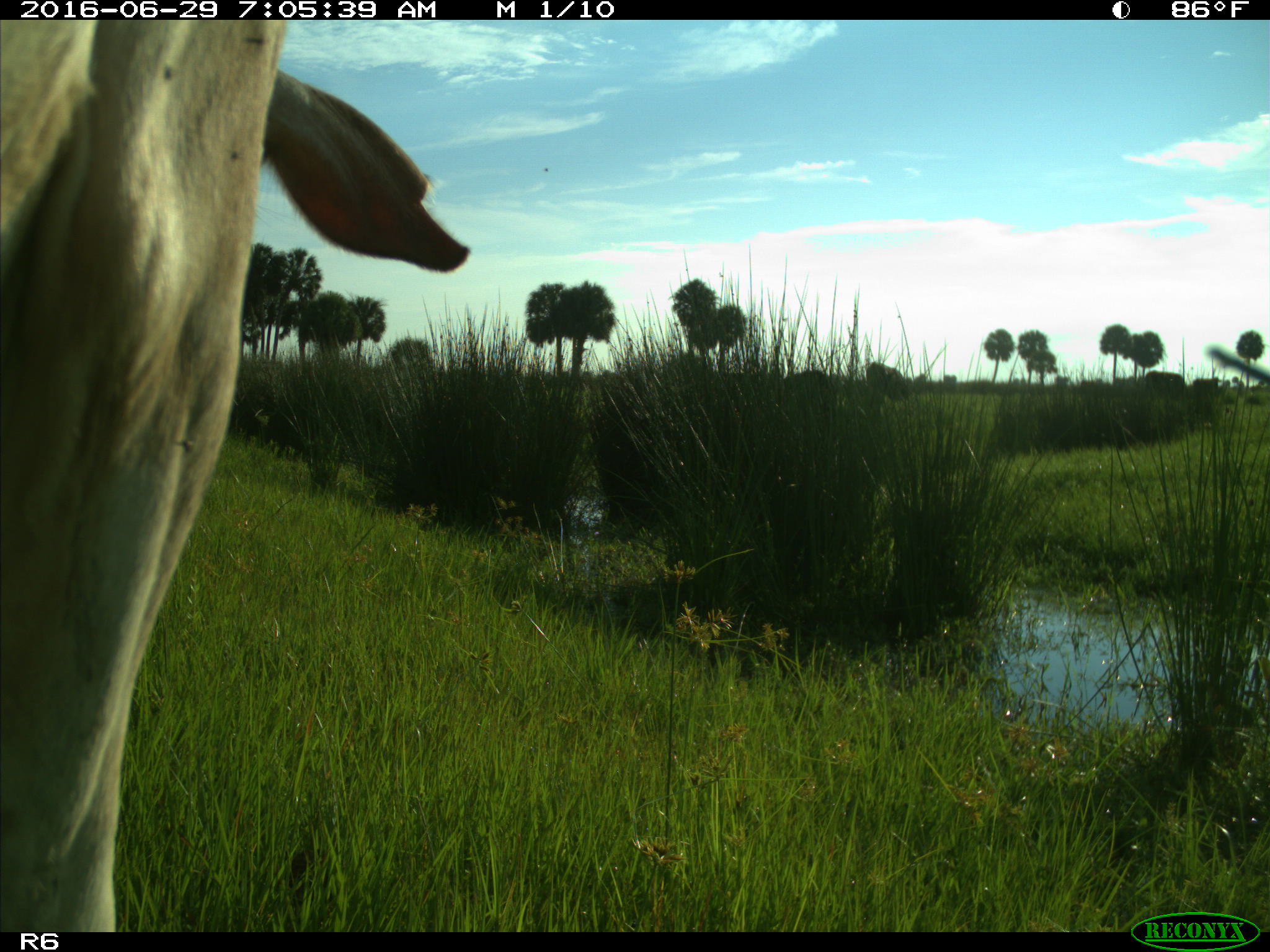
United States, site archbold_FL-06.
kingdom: Animalia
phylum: Chordata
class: Mammalia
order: Artiodactyla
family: Bovidae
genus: Bos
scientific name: Bos taurus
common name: domestic cow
Bos taurus (domestic cow).